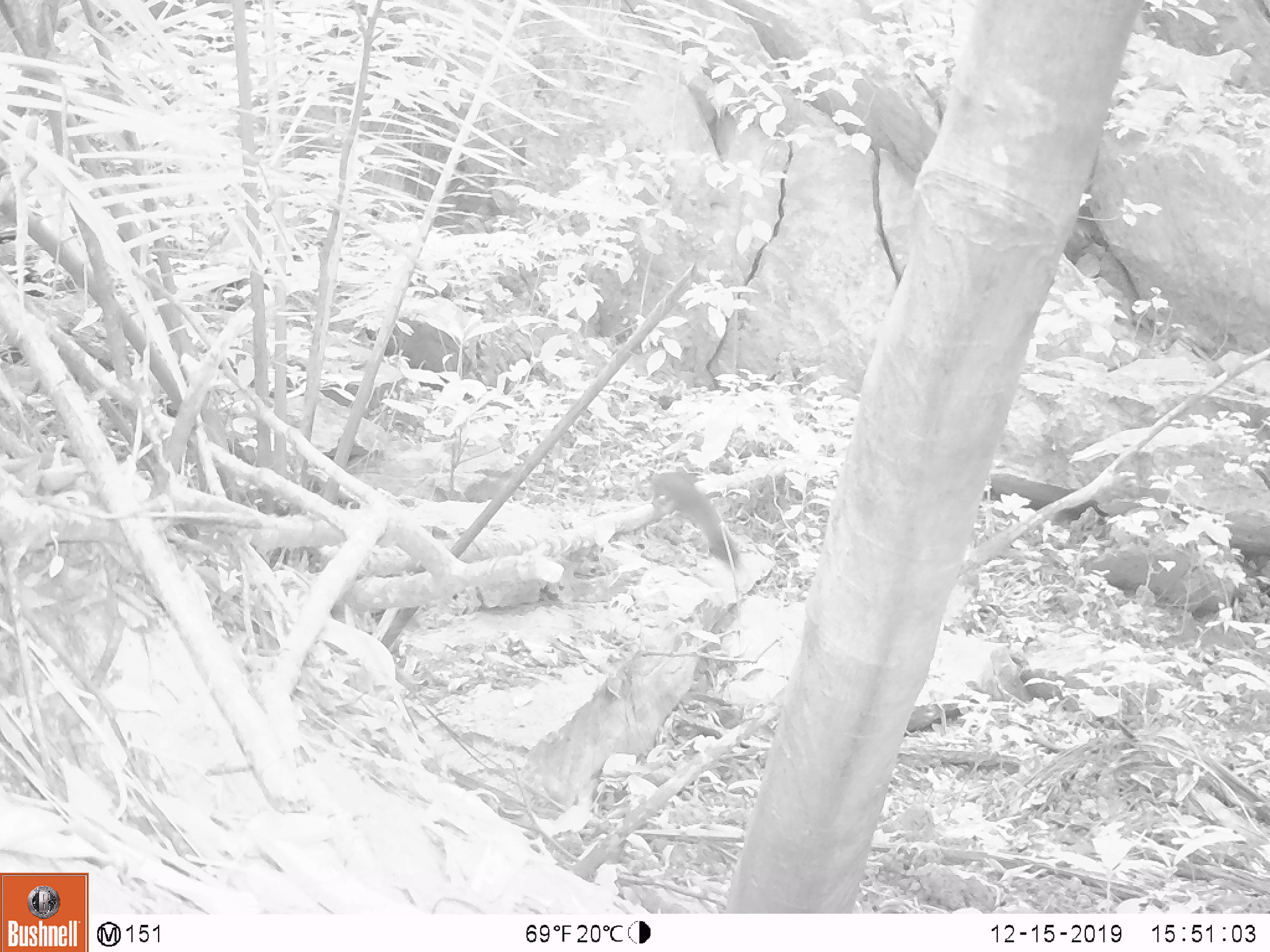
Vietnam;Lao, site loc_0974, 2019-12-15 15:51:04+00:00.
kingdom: Animalia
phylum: Chordata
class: Mammalia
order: Rodentia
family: Sciuridae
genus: Sciurus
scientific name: Sciurus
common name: squirrel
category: unidentified squirrel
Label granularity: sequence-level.